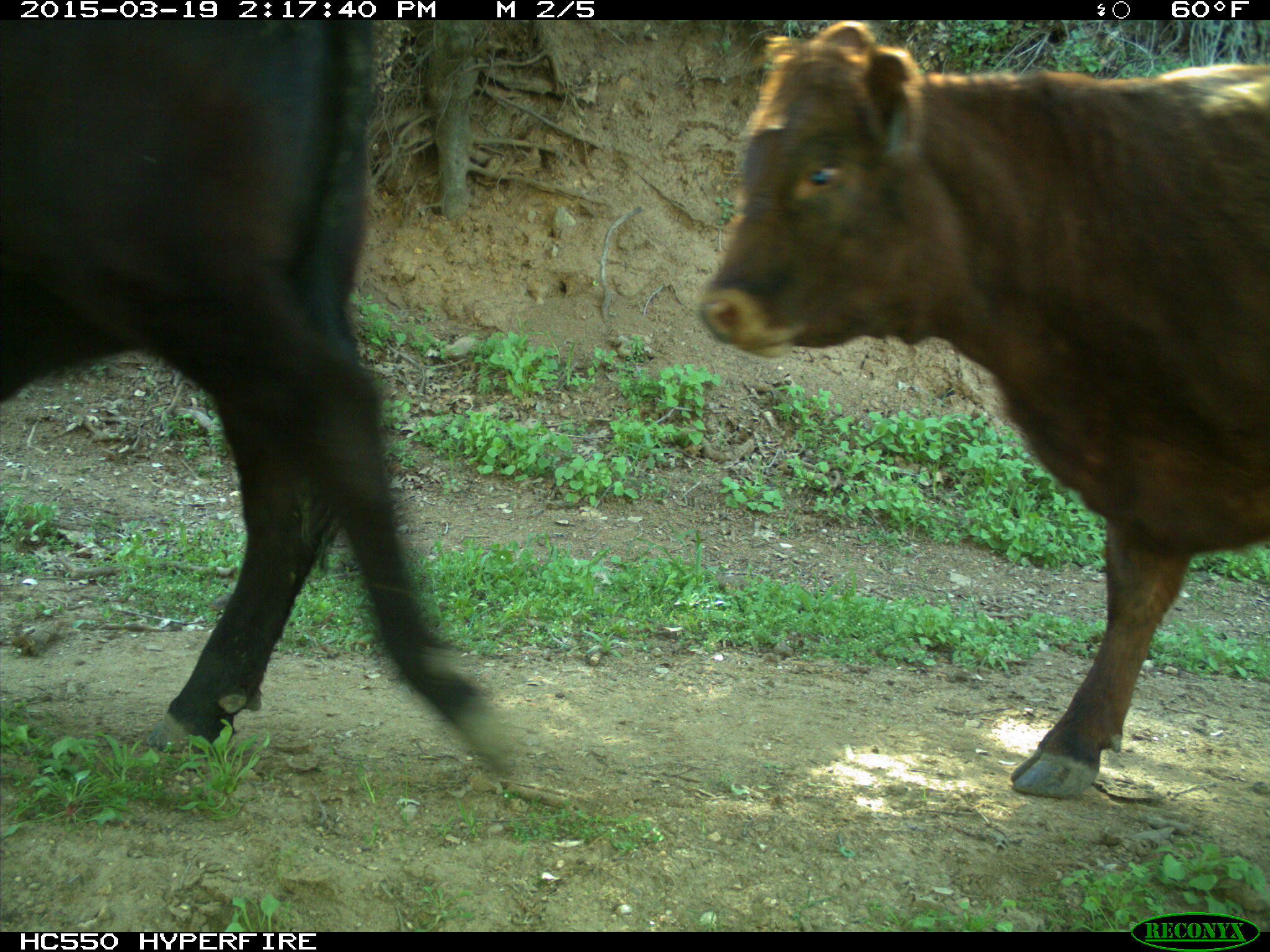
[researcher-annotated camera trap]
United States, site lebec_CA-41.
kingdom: Animalia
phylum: Chordata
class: Mammalia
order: Artiodactyla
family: Bovidae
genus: Bos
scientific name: Bos taurus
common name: domestic cow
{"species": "Bos taurus (domestic cow)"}